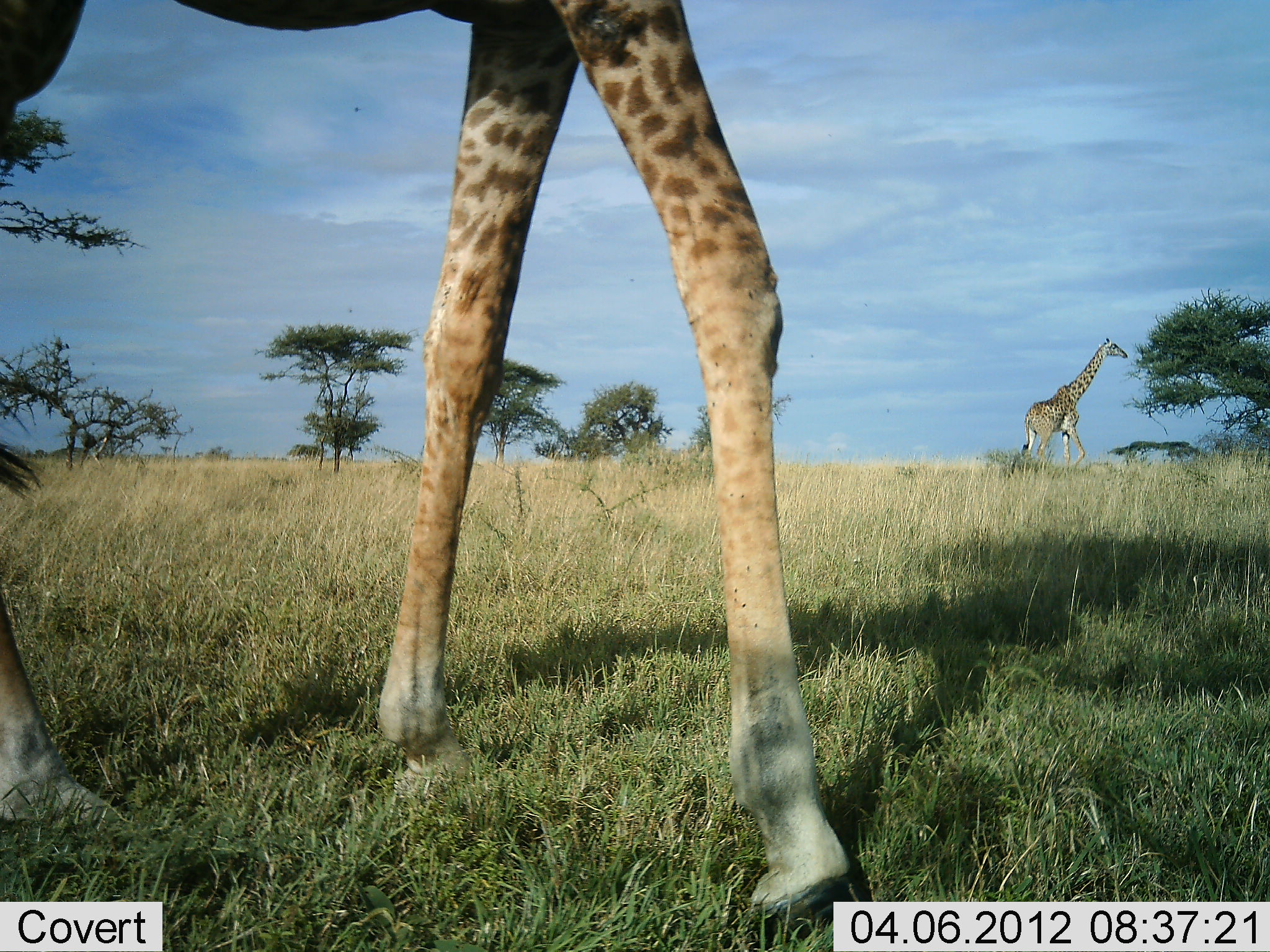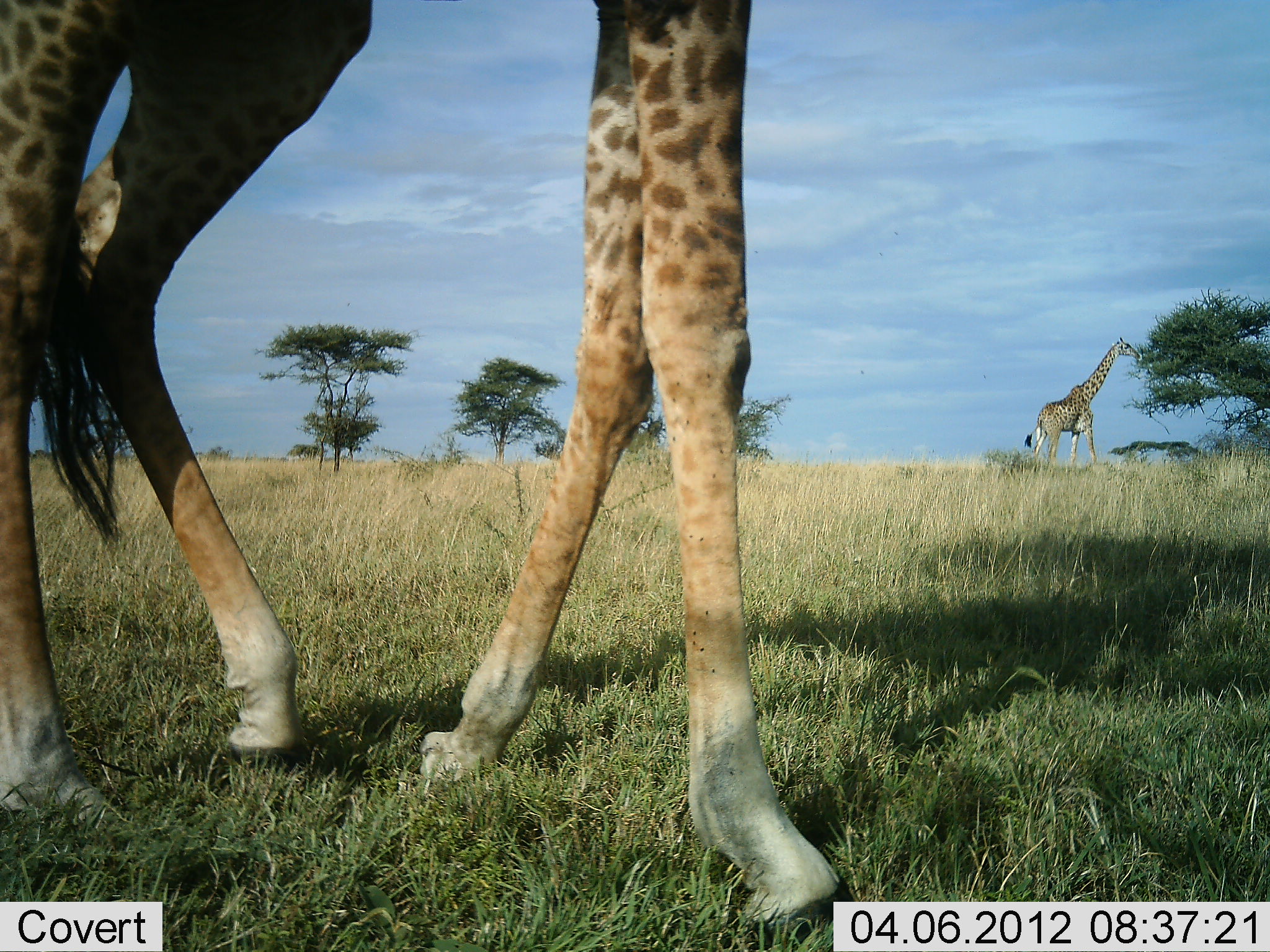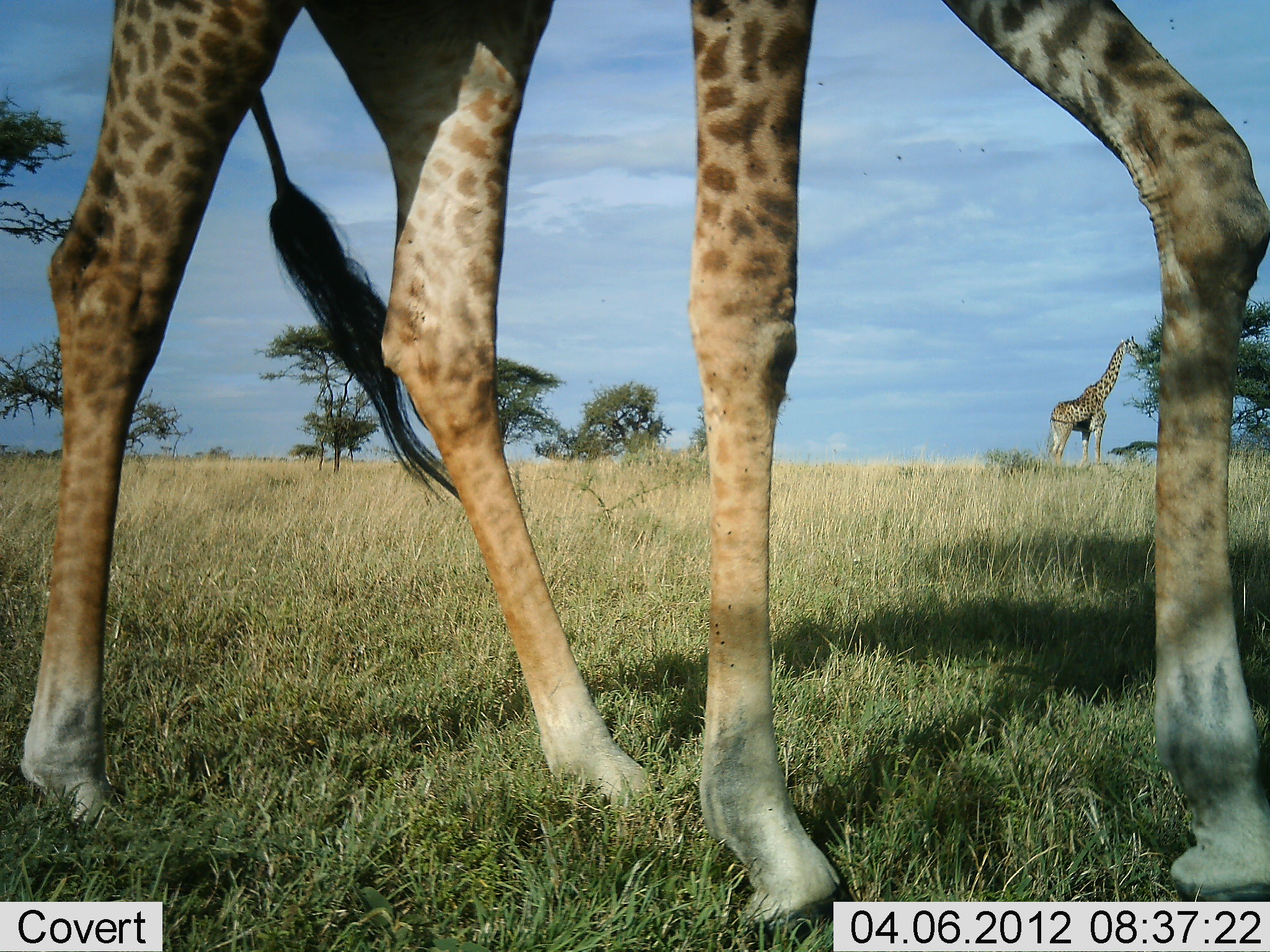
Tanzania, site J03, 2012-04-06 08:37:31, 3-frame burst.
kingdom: Animalia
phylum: Chordata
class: Mammalia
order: Artiodactyla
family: Giraffidae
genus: Giraffa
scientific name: Giraffa camelopardalis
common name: giraffe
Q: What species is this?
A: Giraffe (Giraffa camelopardalis).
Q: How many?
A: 2.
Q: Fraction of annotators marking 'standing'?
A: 26%.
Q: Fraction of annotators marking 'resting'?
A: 0%.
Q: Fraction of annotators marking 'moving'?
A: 74%.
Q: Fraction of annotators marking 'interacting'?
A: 0%.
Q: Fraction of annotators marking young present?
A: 0%.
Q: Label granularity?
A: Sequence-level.